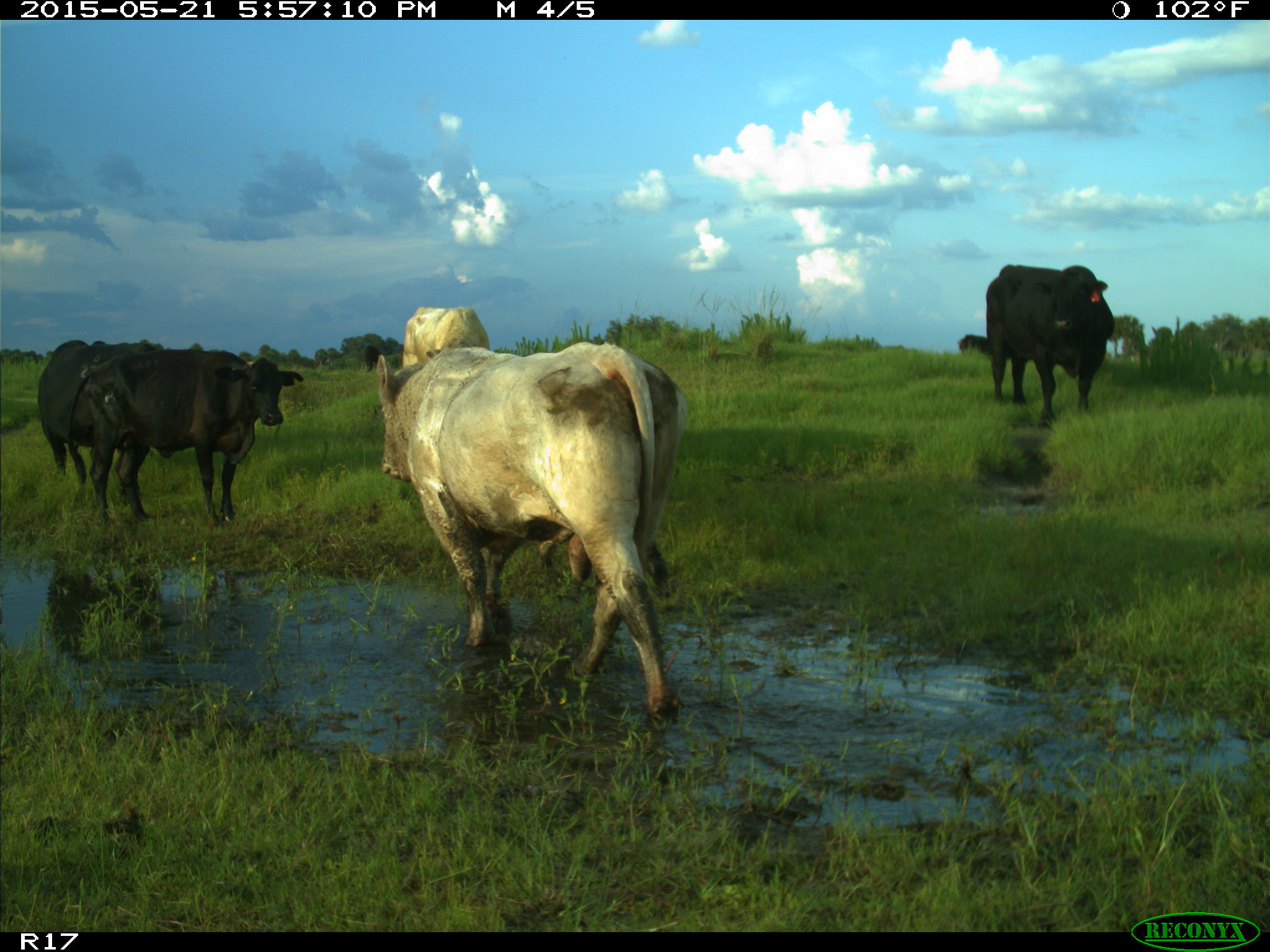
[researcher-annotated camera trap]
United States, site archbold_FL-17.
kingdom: Animalia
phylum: Chordata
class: Mammalia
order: Artiodactyla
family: Bovidae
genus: Bos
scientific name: Bos taurus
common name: domestic cow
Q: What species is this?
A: Bos taurus (domestic cow).